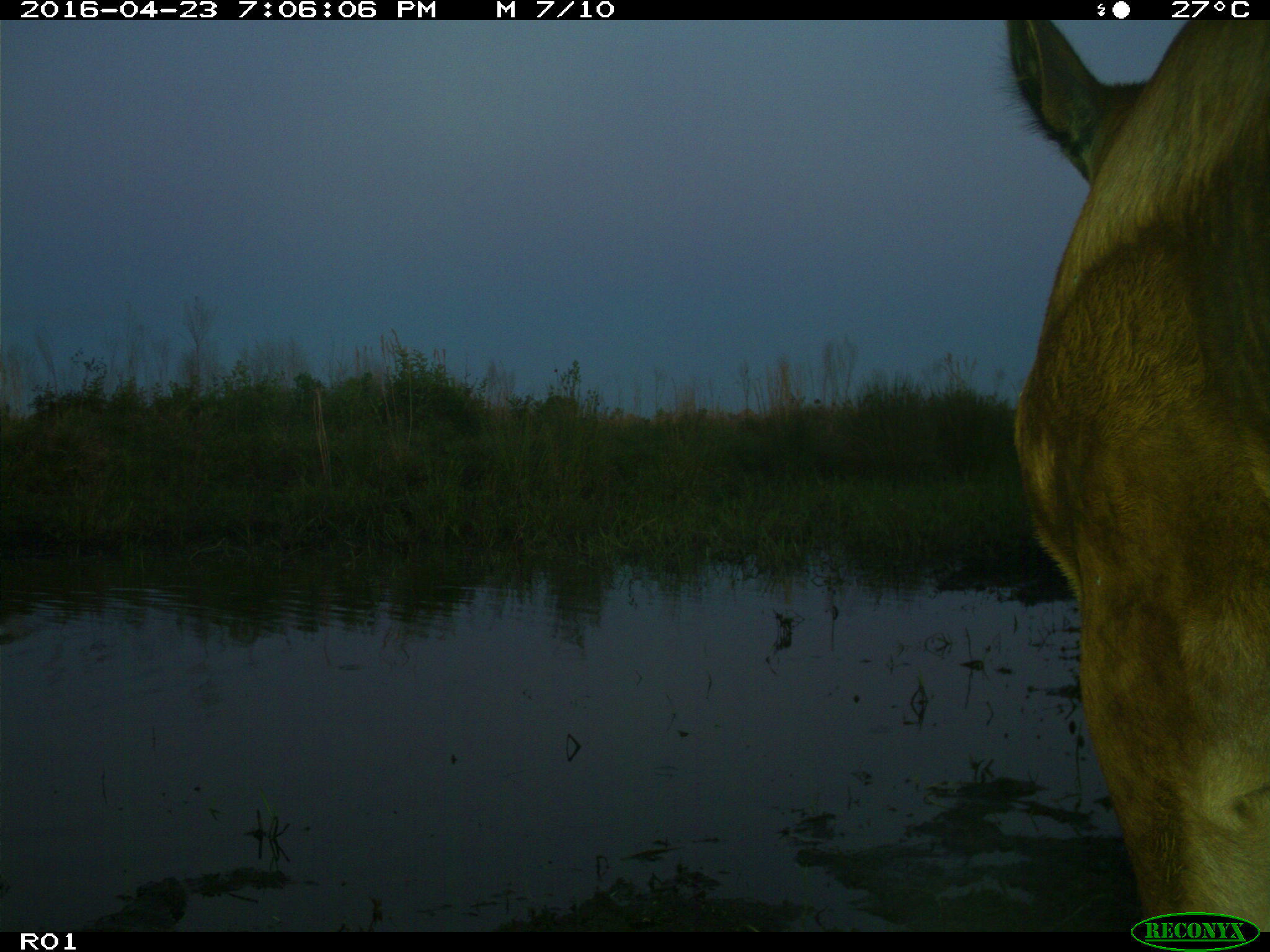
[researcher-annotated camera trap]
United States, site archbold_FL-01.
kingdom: Animalia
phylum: Chordata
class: Mammalia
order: Artiodactyla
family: Bovidae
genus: Bos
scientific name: Bos taurus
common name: domestic cow